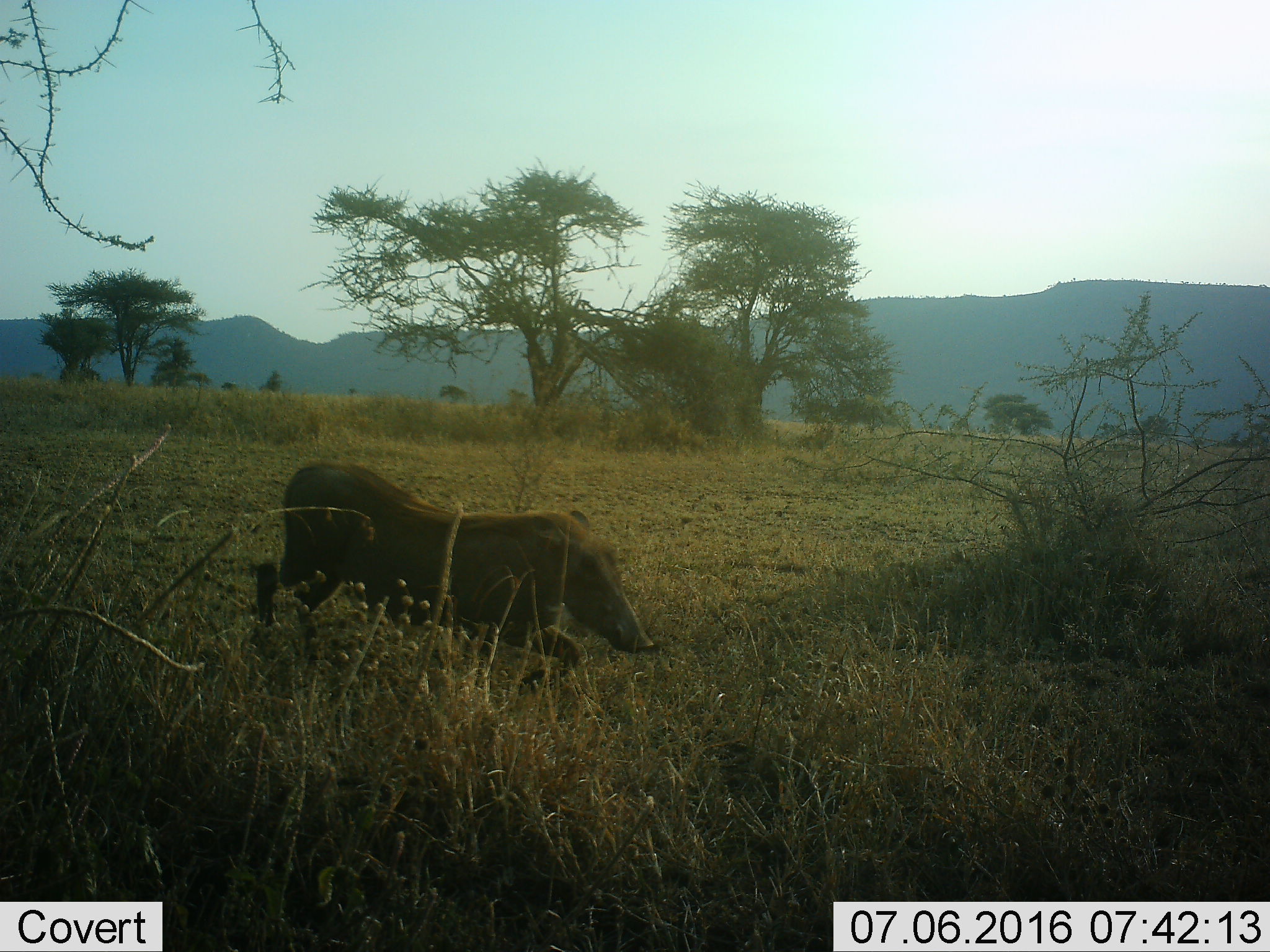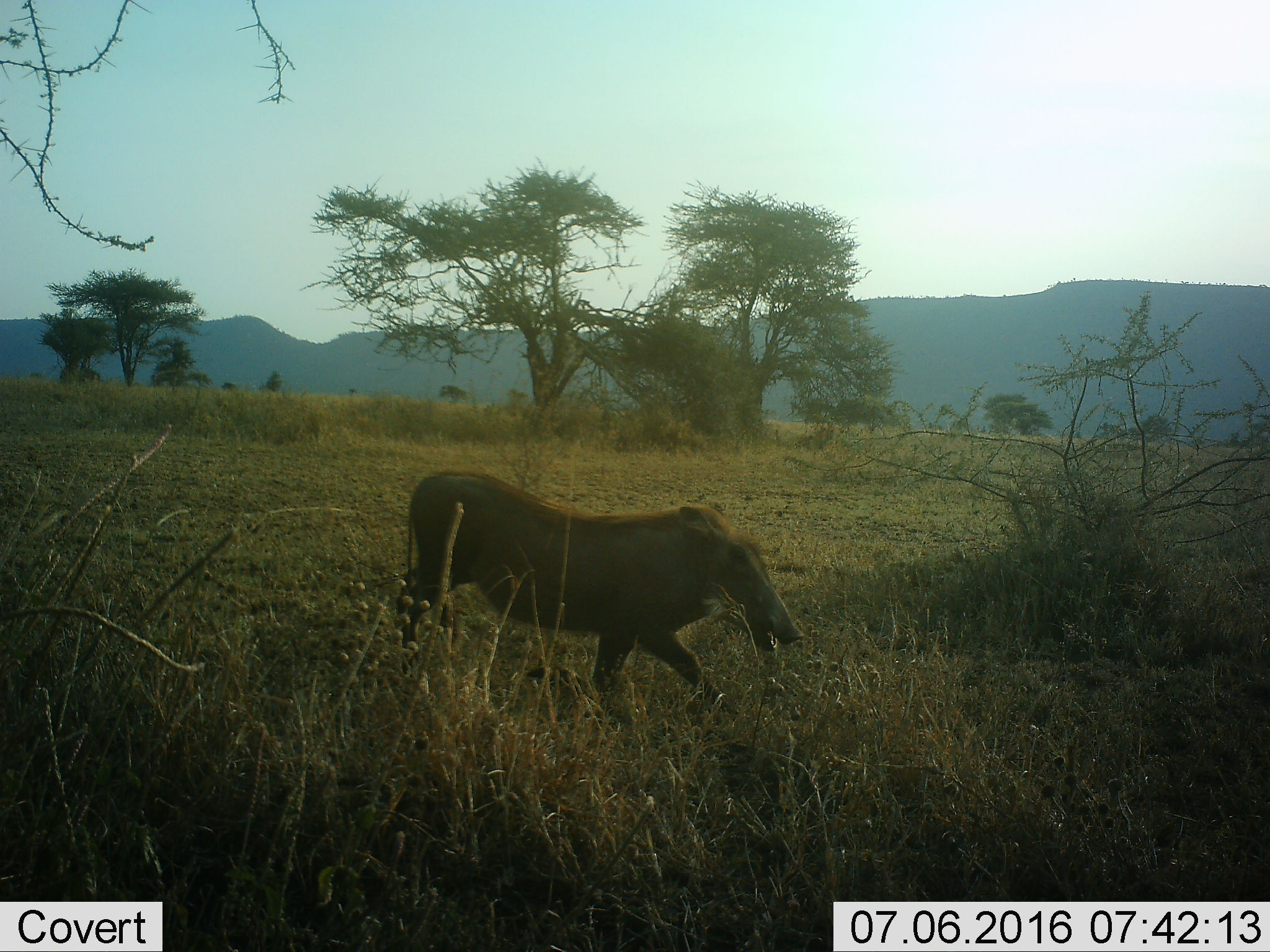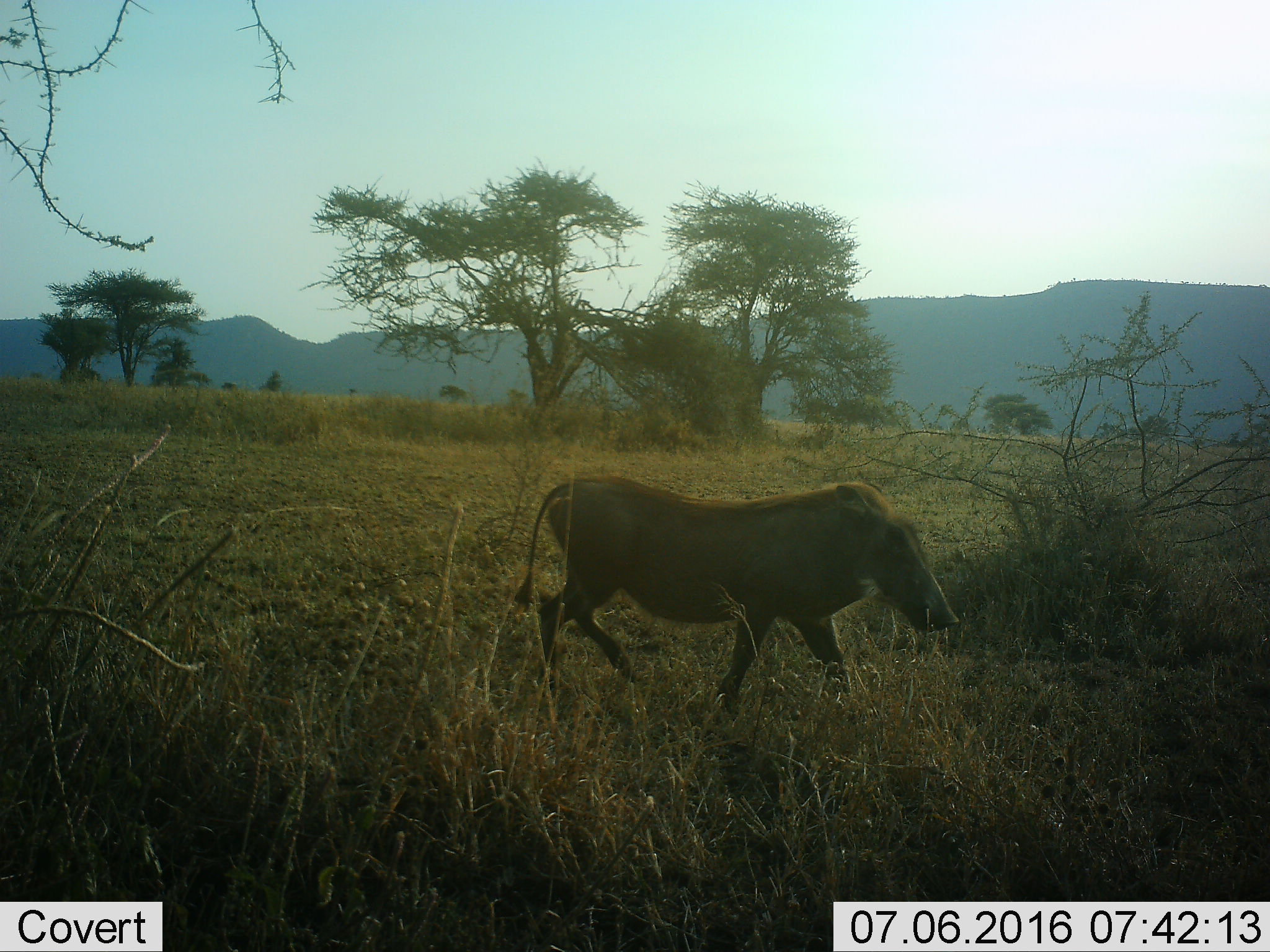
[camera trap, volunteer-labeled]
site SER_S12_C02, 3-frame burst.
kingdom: Animalia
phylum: Chordata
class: Mammalia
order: Artiodactyla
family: Suidae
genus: Phacochoerus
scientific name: Phacochoerus africanus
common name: warthog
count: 1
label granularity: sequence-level